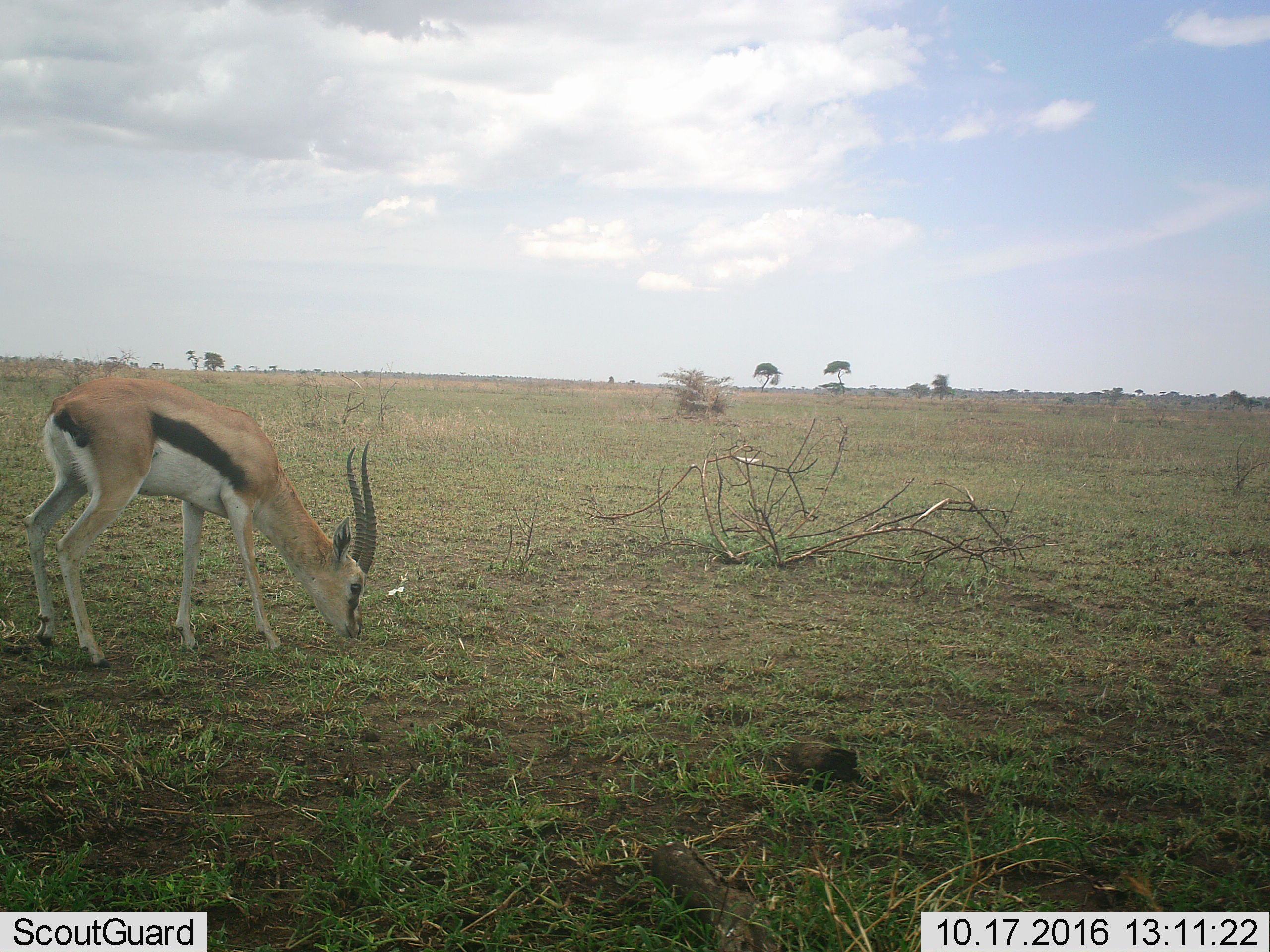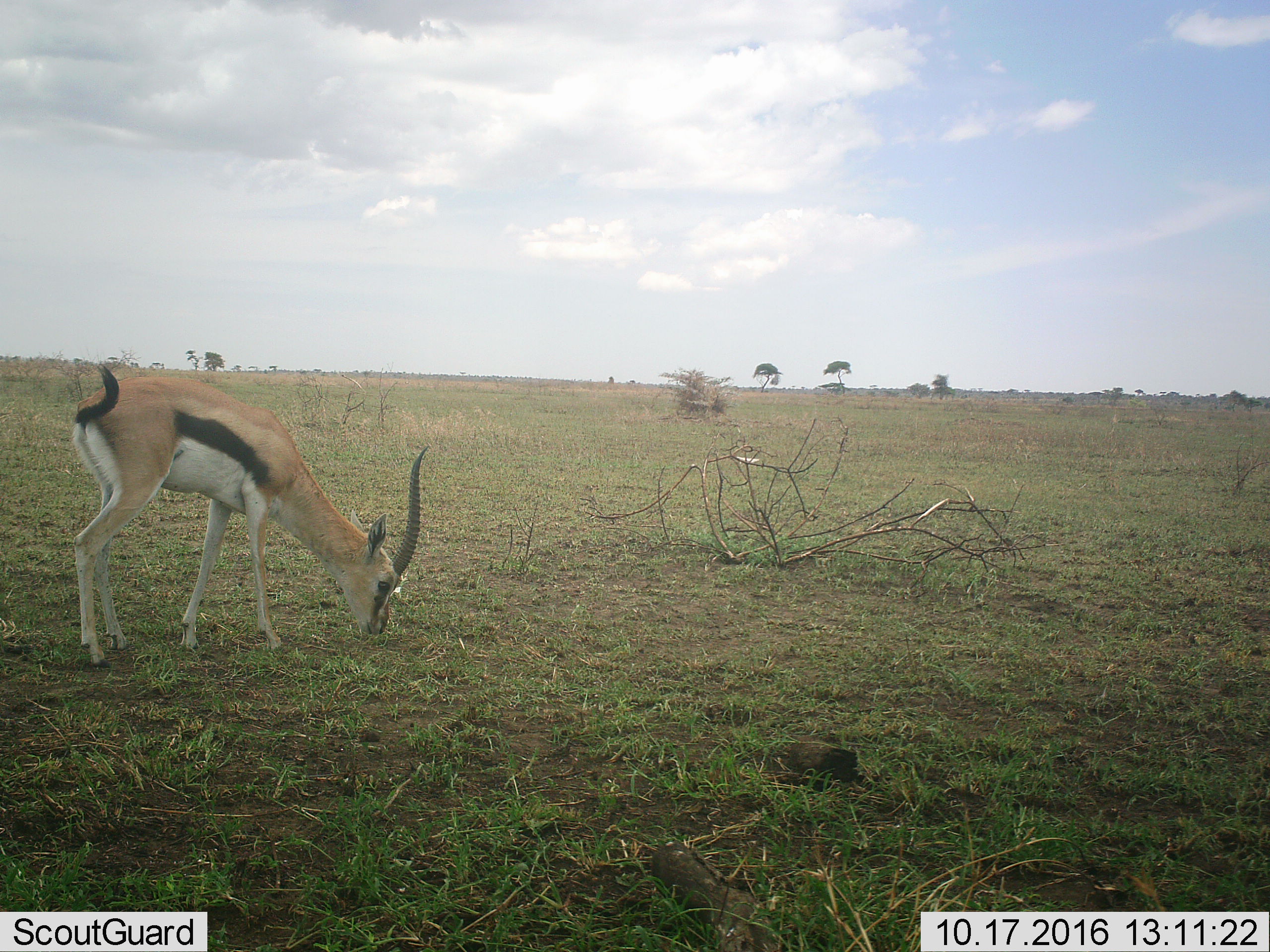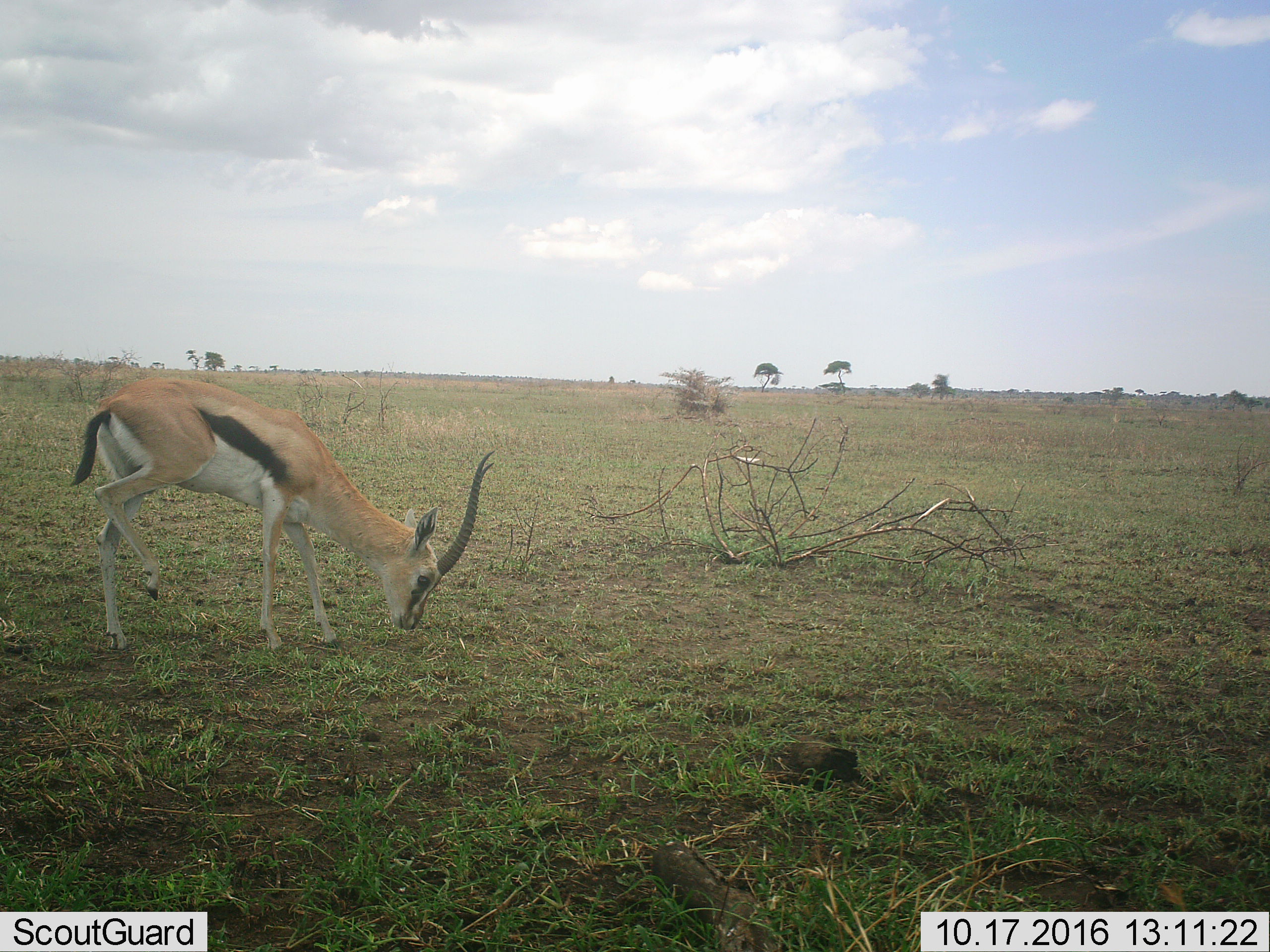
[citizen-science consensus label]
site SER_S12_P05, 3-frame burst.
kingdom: Animalia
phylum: Chordata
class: Mammalia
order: Artiodactyla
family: Bovidae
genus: Eudorcas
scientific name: Eudorcas thomsonii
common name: thomson's gazelle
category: gazellethomsons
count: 1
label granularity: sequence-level